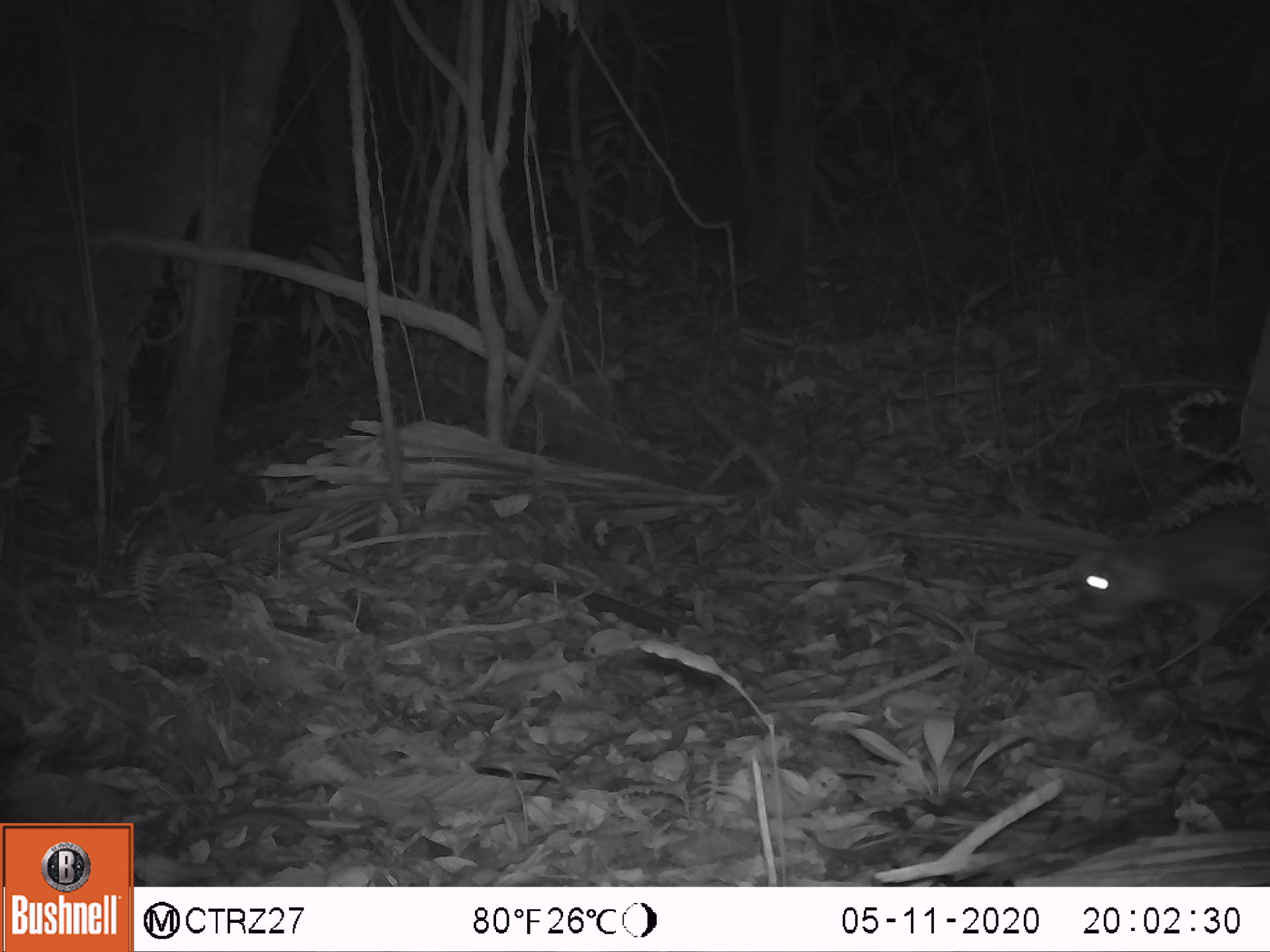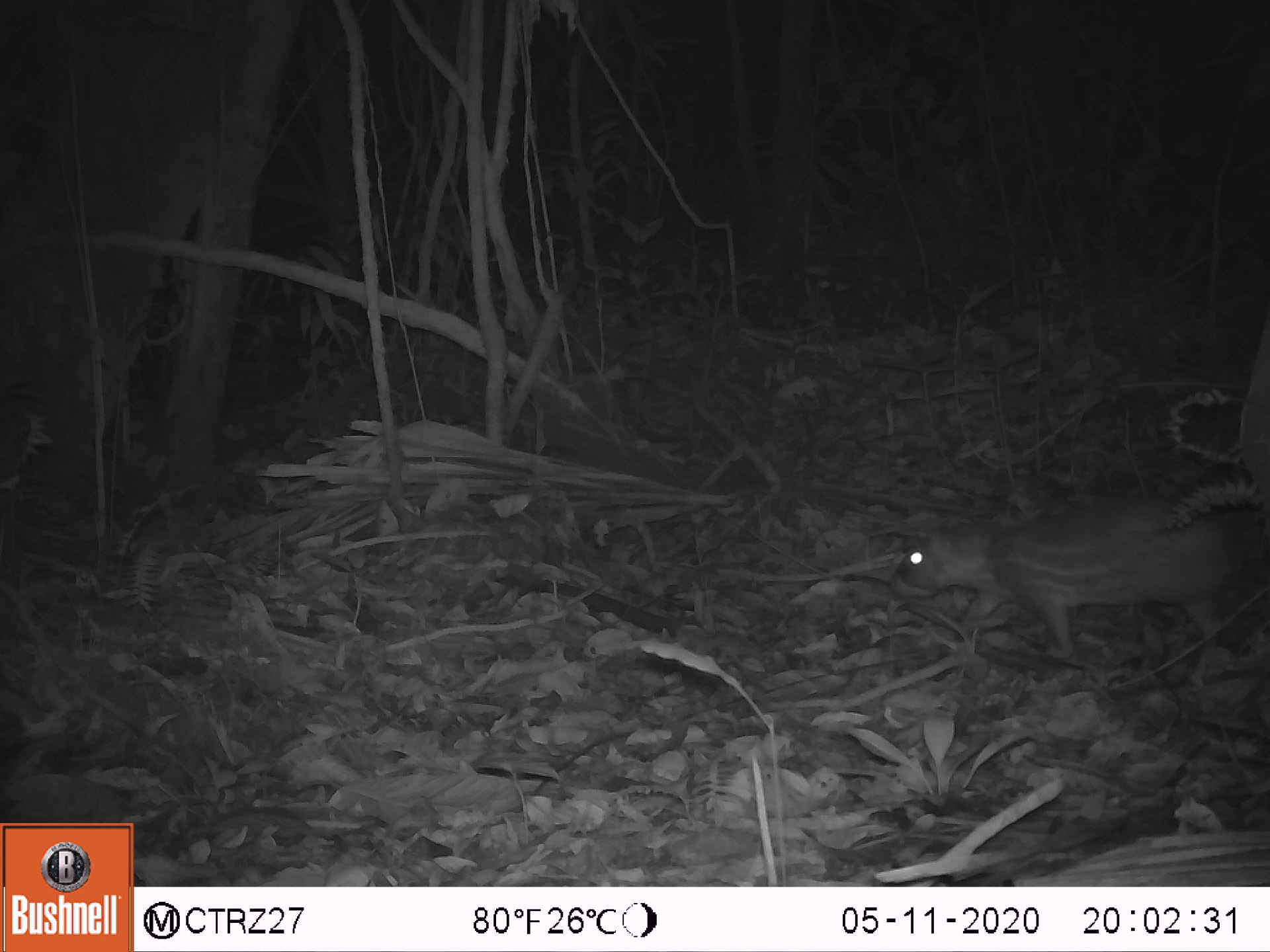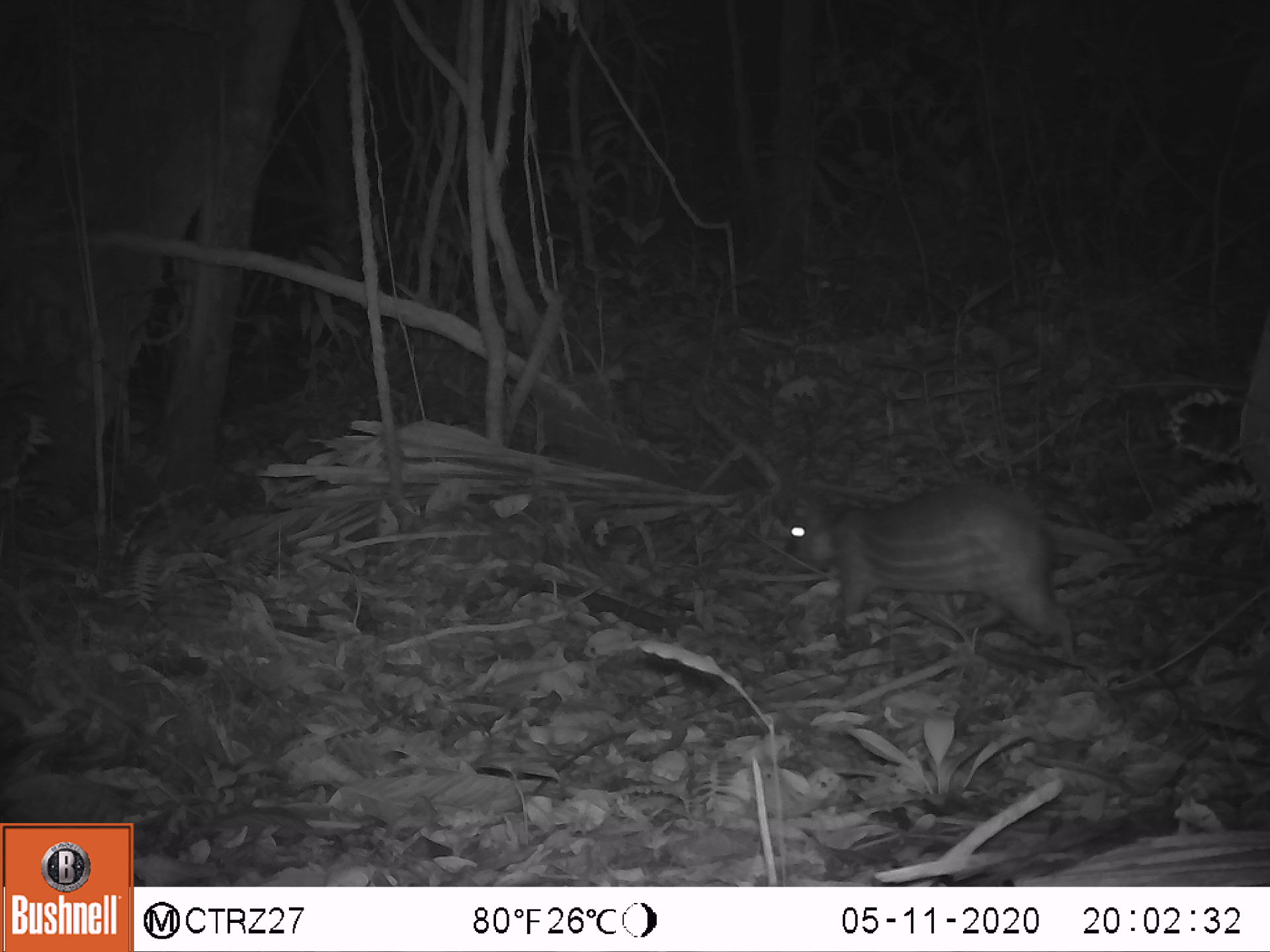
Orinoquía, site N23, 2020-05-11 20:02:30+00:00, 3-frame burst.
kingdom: Animalia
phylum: Chordata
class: Mammalia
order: Rodentia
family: Cuniculidae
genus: Cuniculus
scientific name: Cuniculus paca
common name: spotted paca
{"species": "spotted paca (Cuniculus paca)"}